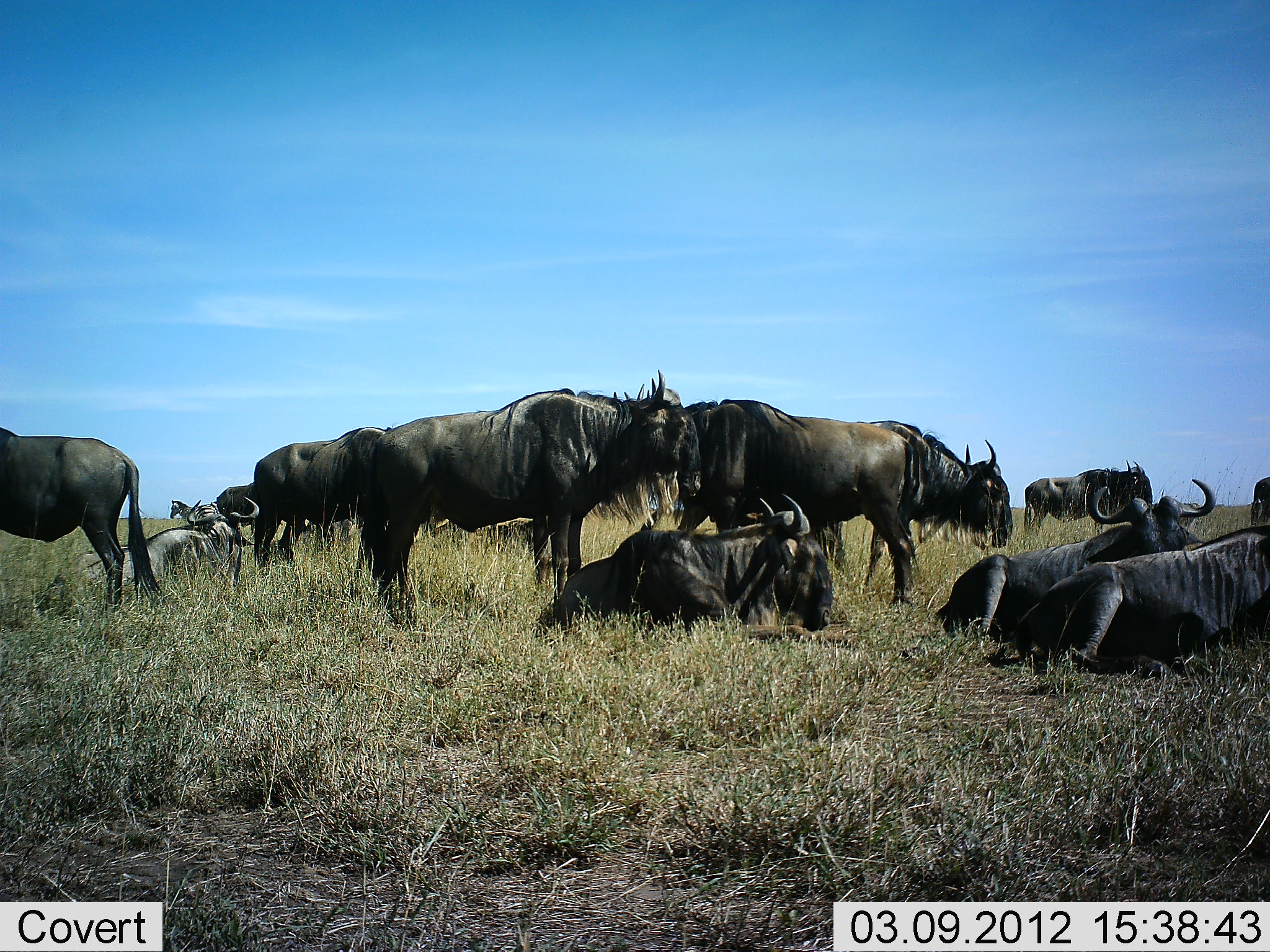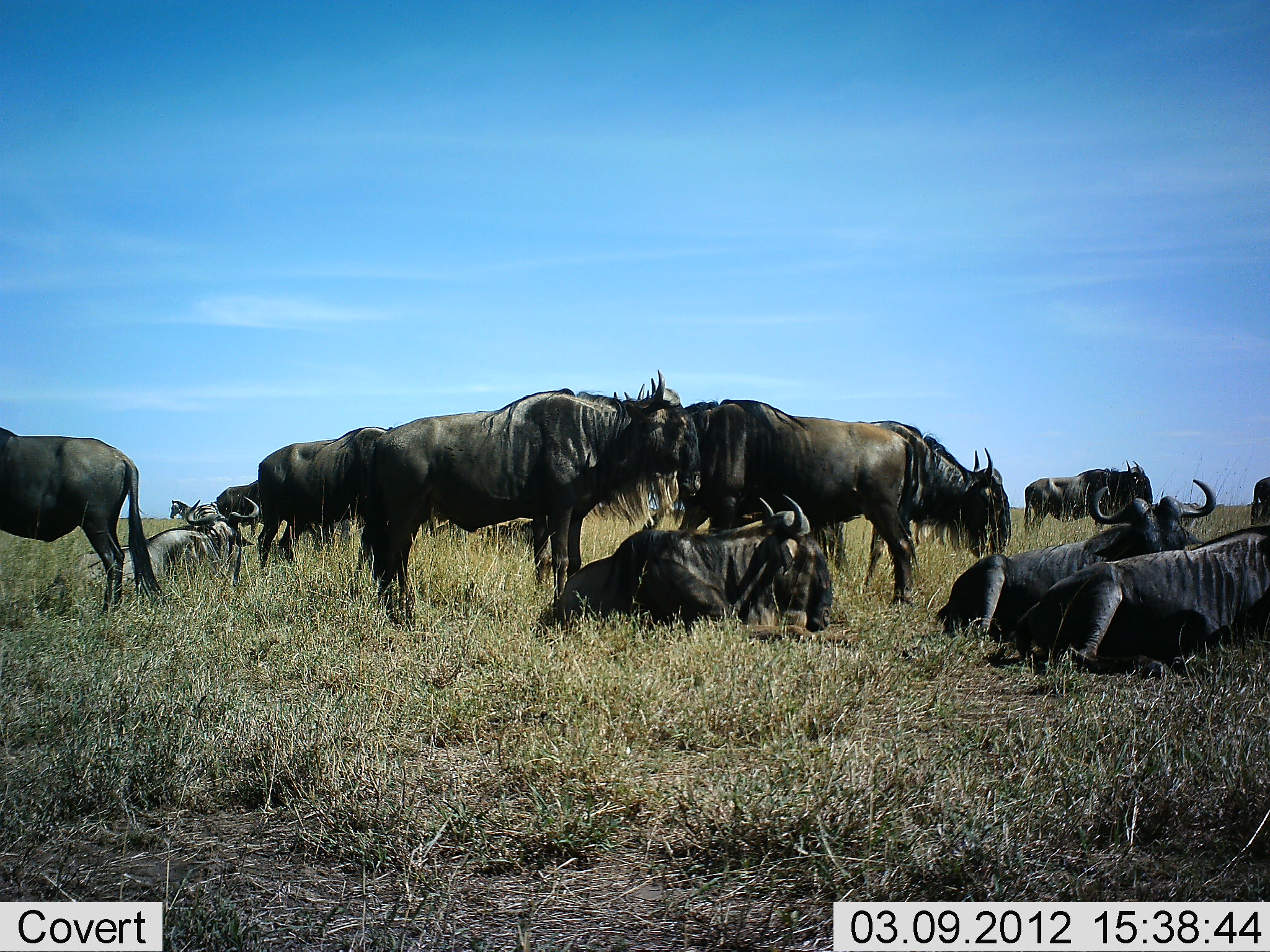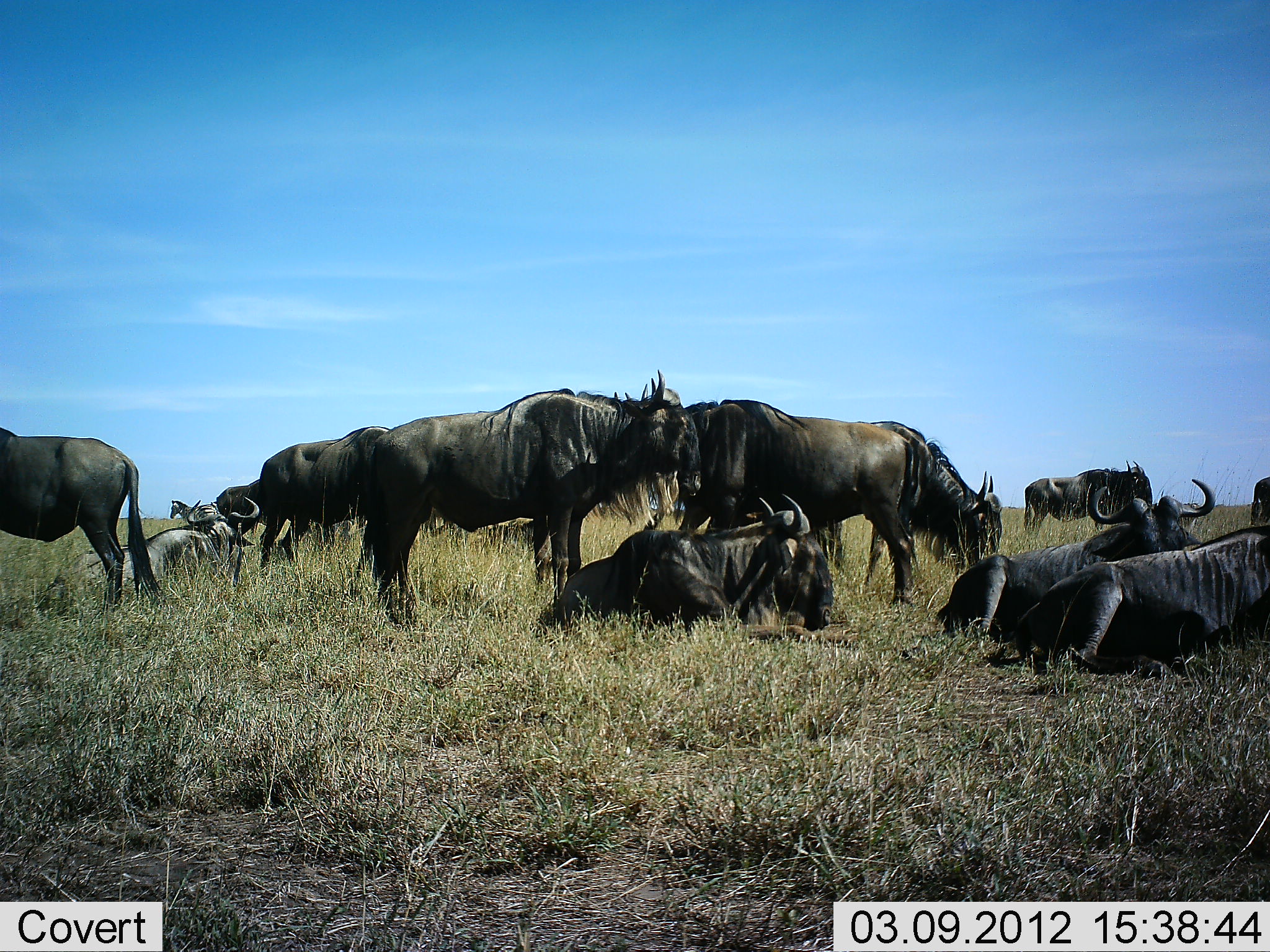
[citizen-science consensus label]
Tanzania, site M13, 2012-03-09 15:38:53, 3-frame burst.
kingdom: Animalia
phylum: Chordata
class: Mammalia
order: Artiodactyla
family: Bovidae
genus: Connochaetes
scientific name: Connochaetes taurinus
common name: blue wildebeest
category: wildebeest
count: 11-50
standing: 73%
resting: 91%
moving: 9%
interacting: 0%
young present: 0%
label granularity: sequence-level